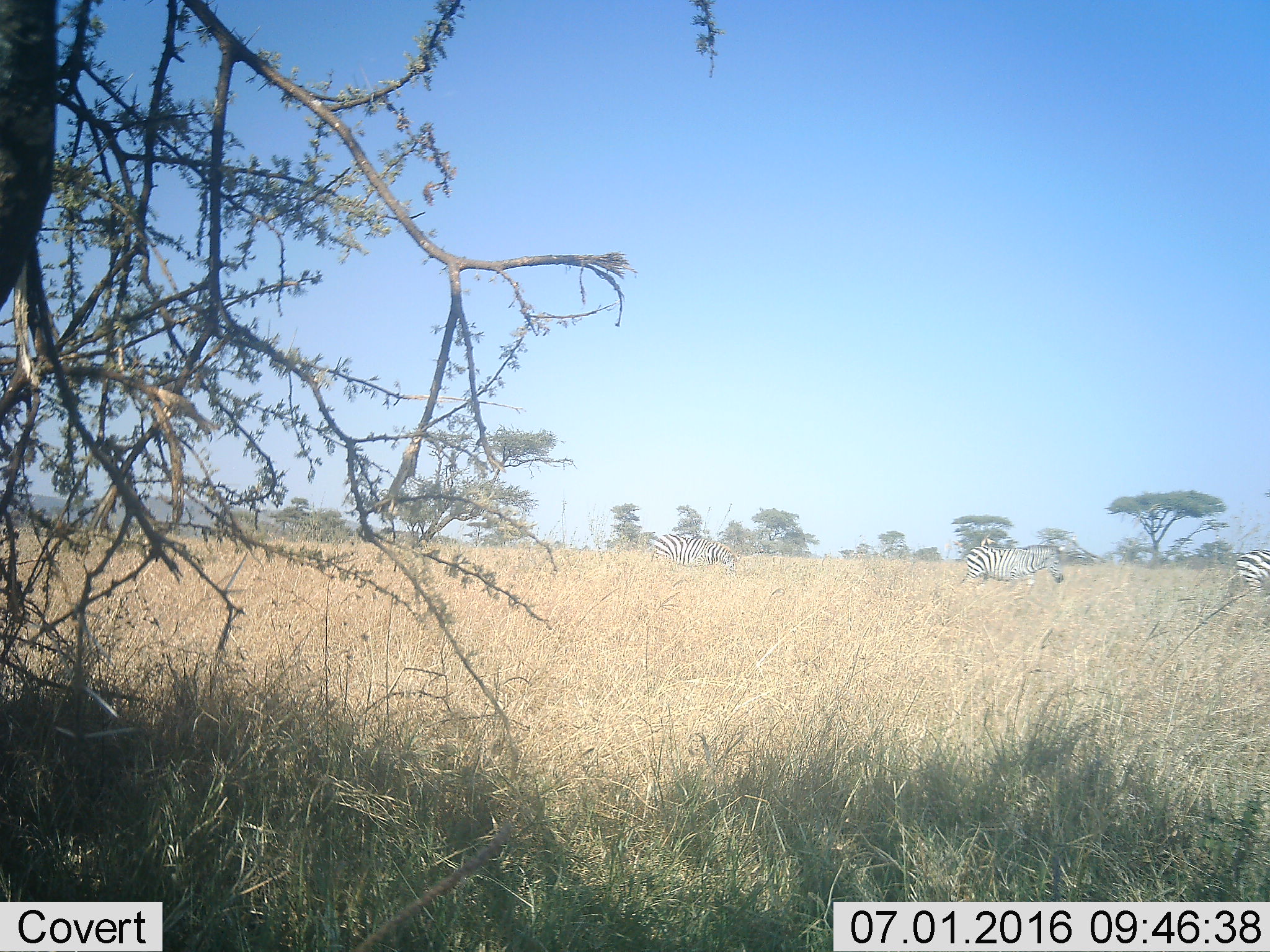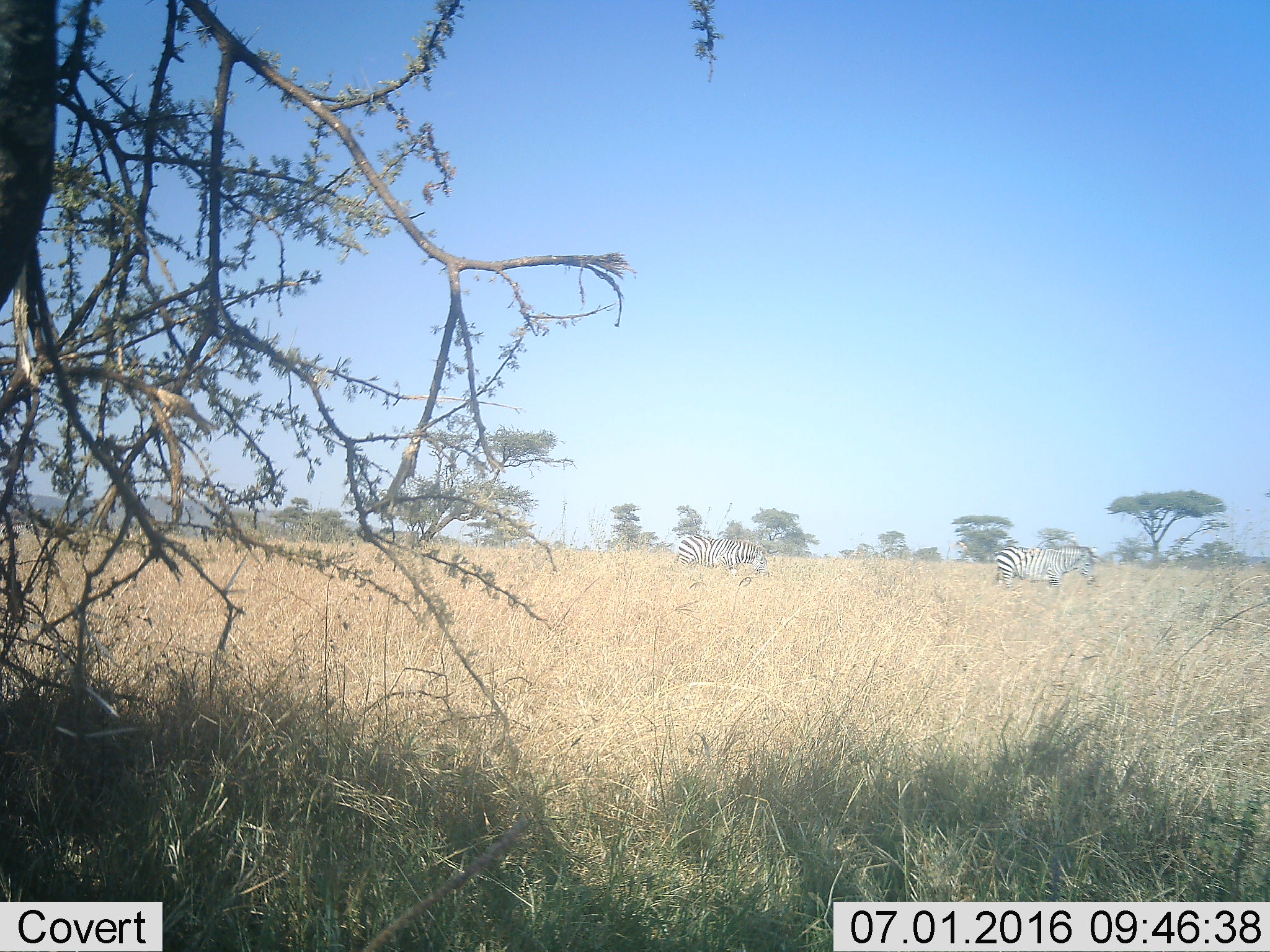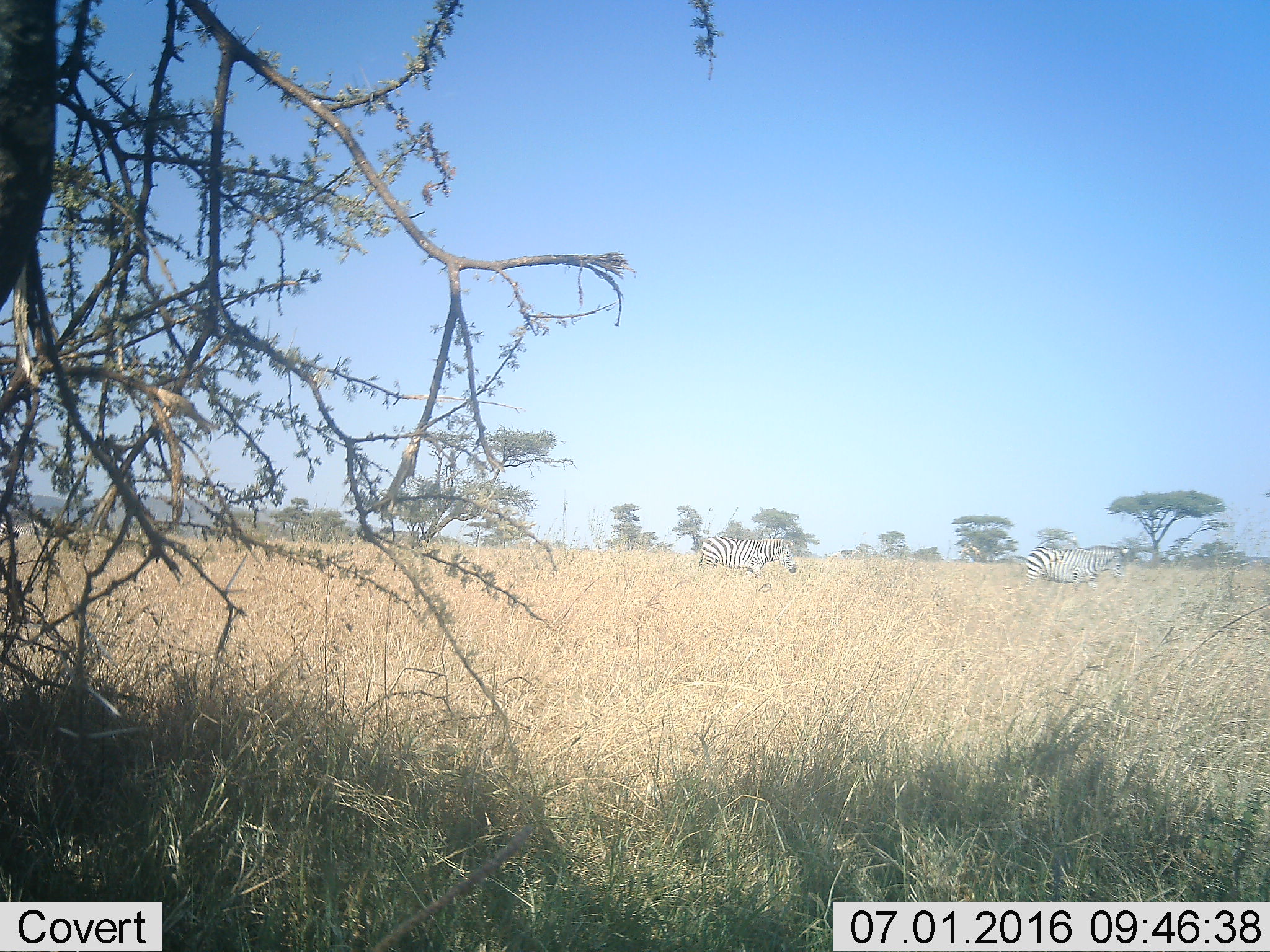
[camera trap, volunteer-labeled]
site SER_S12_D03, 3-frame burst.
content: unidentified animal